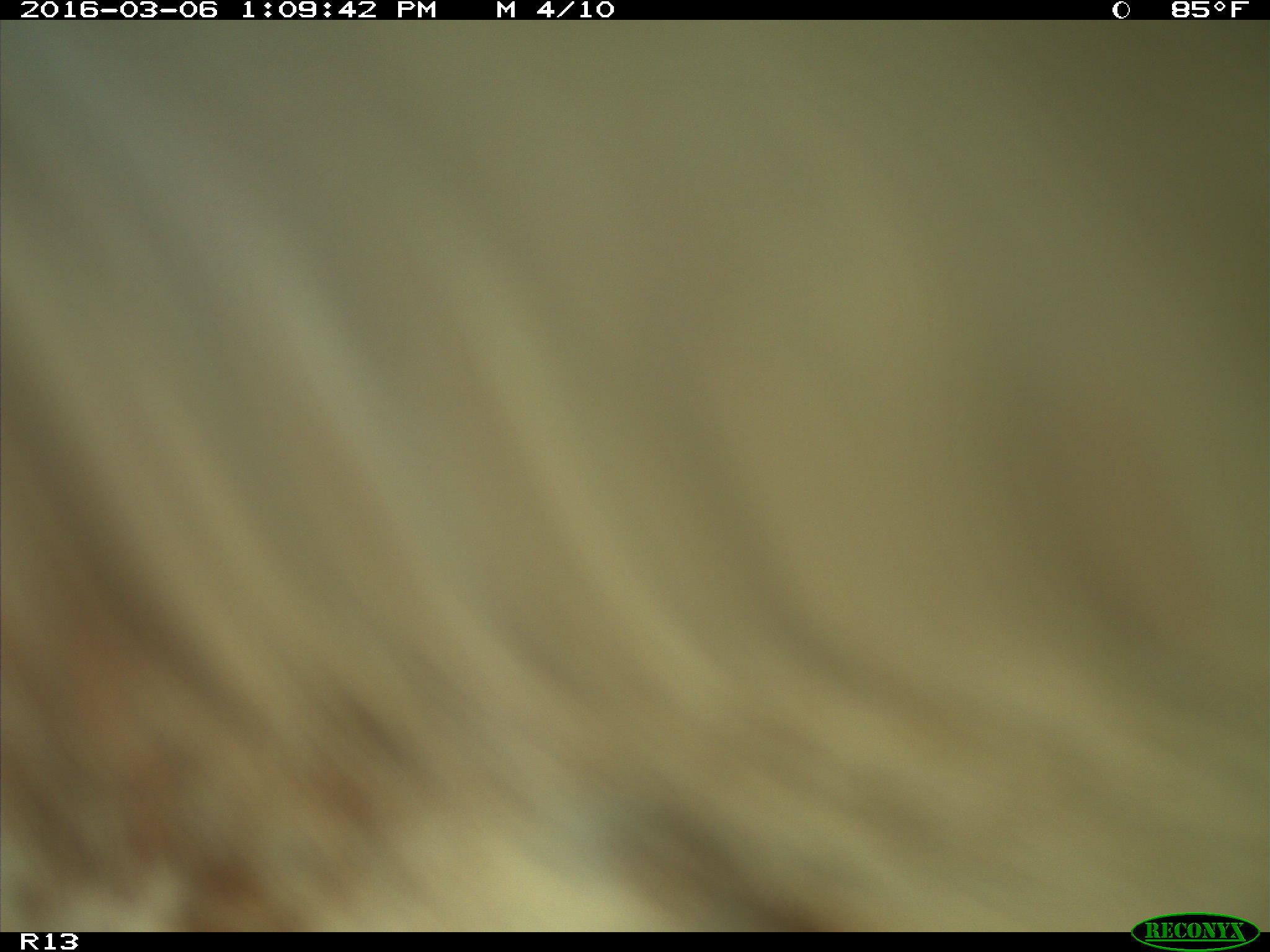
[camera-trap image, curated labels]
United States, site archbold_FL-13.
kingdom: Animalia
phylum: Chordata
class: Mammalia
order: Artiodactyla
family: Bovidae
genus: Bos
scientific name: Bos taurus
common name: domestic cow